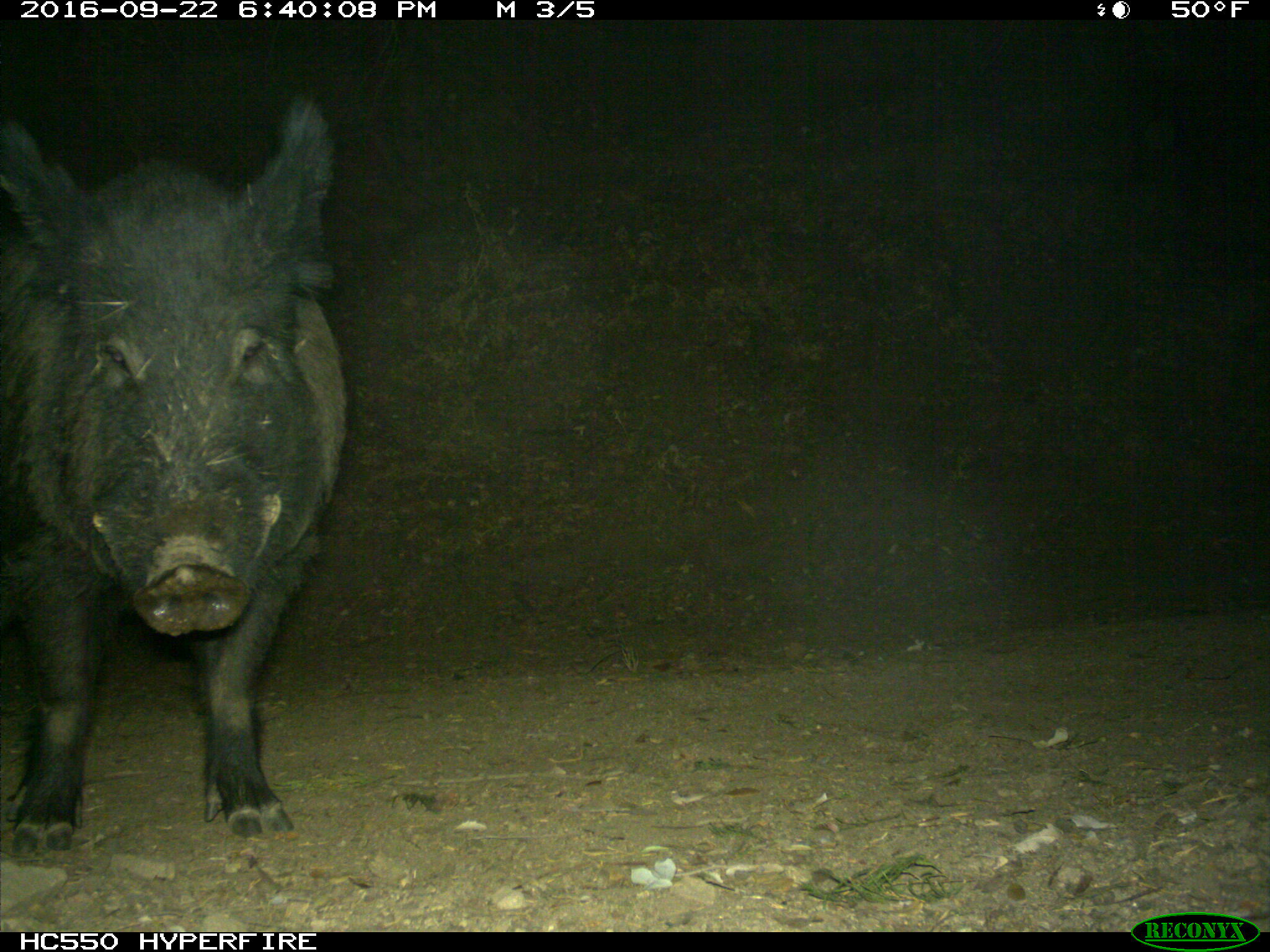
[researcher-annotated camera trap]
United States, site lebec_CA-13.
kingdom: Animalia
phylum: Chordata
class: Mammalia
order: Artiodactyla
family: Suidae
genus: Sus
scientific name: Sus scrofa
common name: wild boar